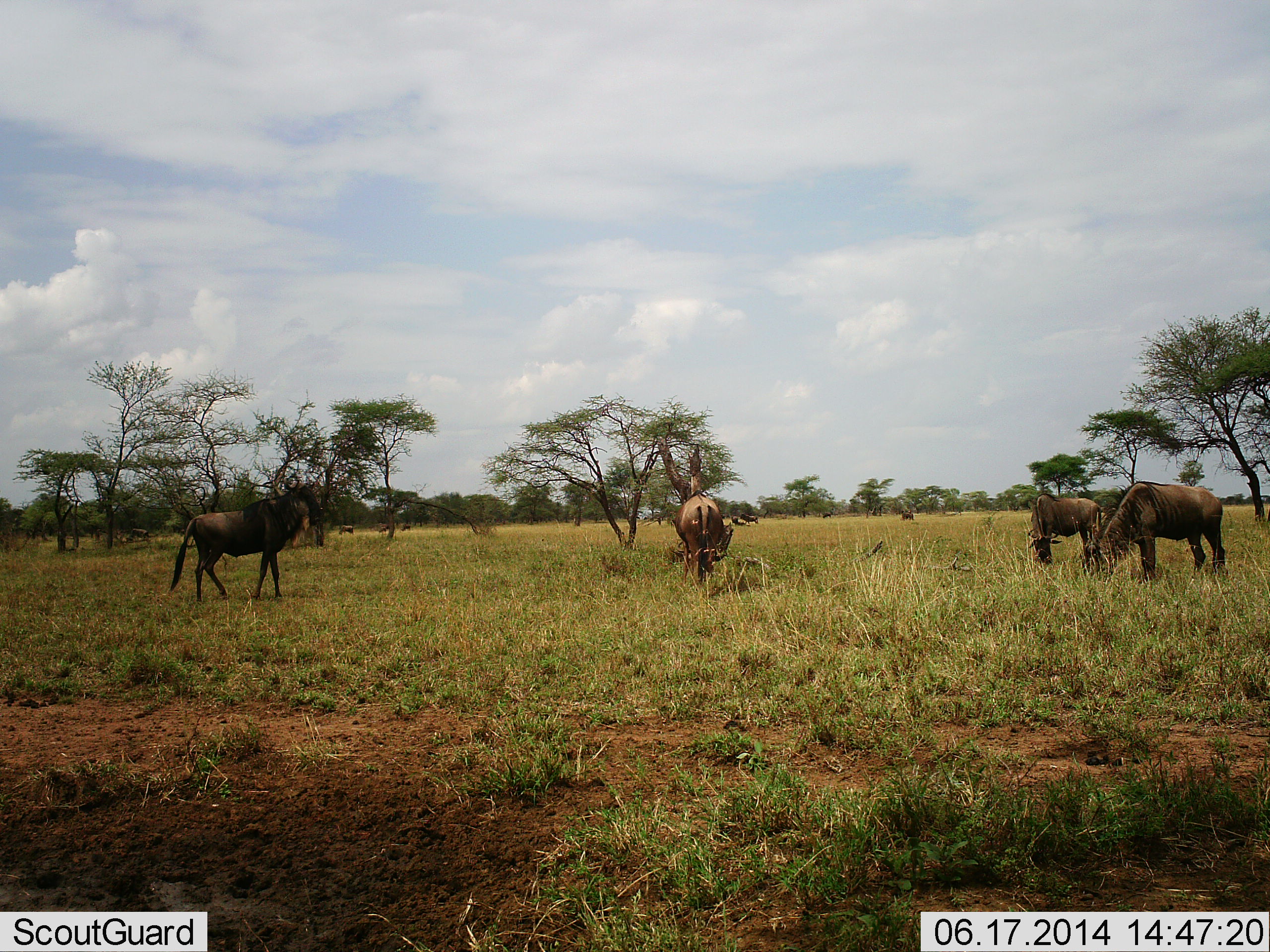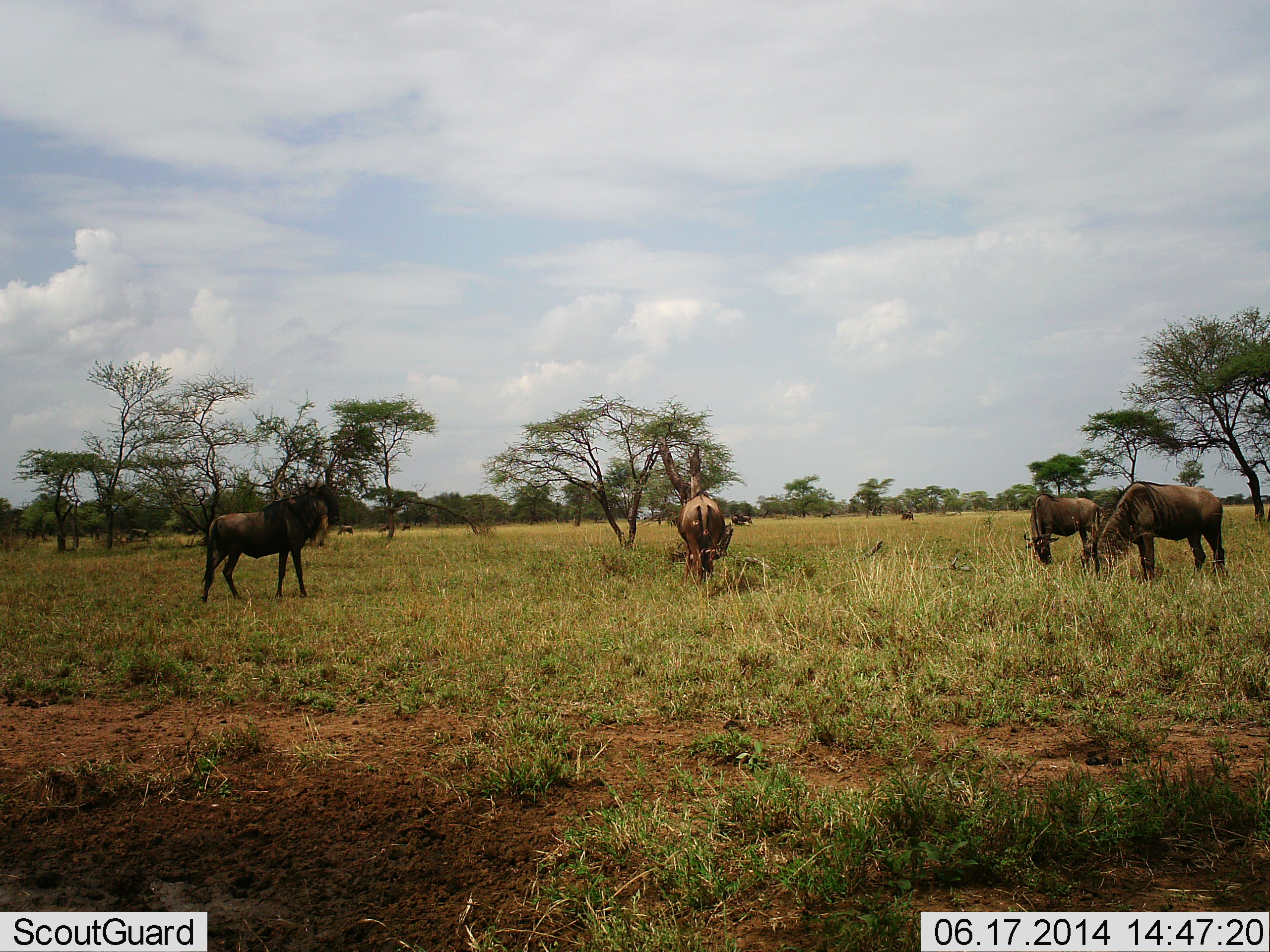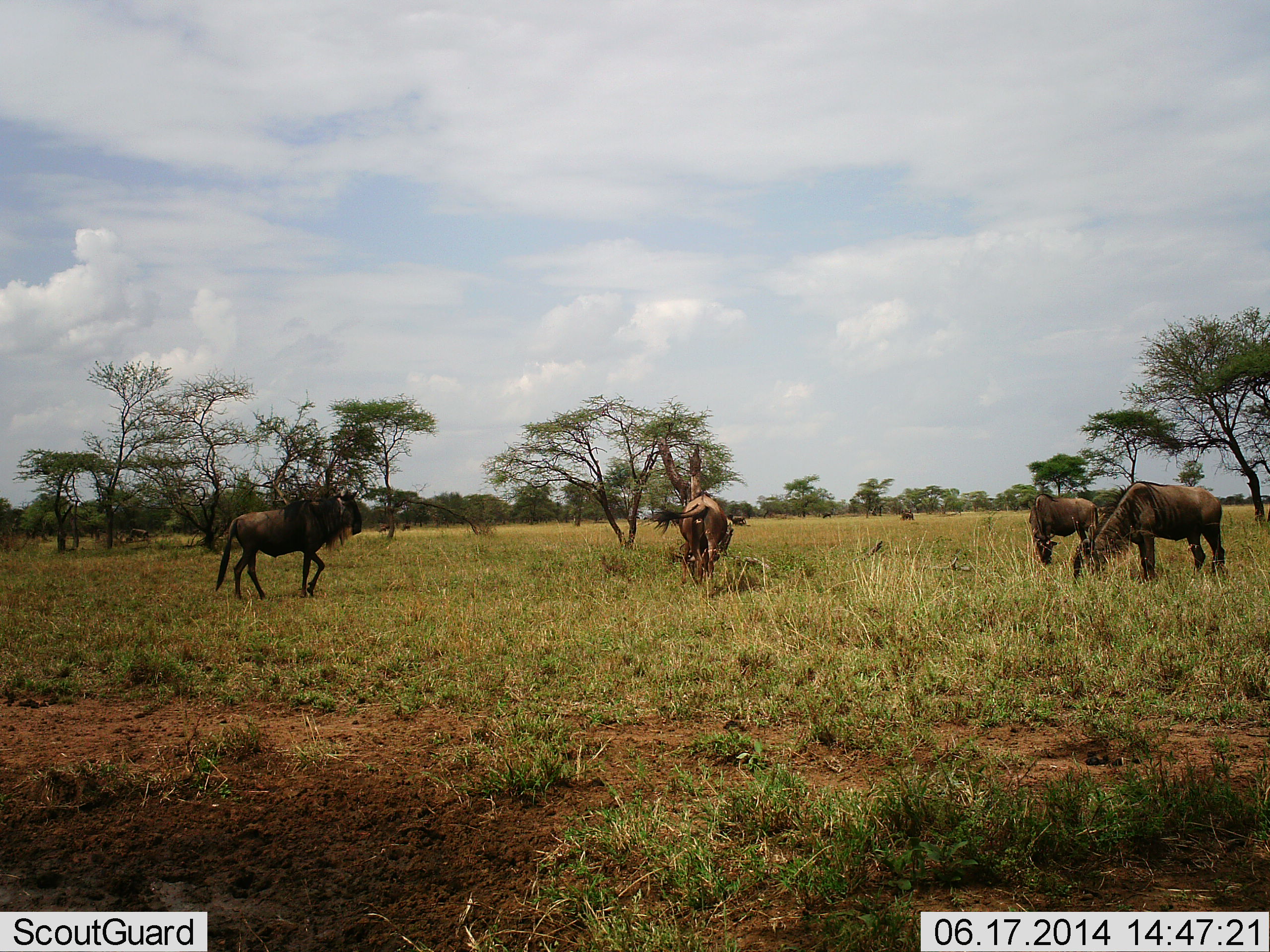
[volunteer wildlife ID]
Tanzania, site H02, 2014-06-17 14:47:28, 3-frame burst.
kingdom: Animalia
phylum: Chordata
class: Mammalia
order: Artiodactyla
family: Bovidae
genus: Connochaetes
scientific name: Connochaetes taurinus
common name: blue wildebeest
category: wildebeest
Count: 5.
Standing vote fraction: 40%.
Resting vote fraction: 10%.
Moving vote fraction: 80%.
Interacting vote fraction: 0%.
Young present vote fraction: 0%.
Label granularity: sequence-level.